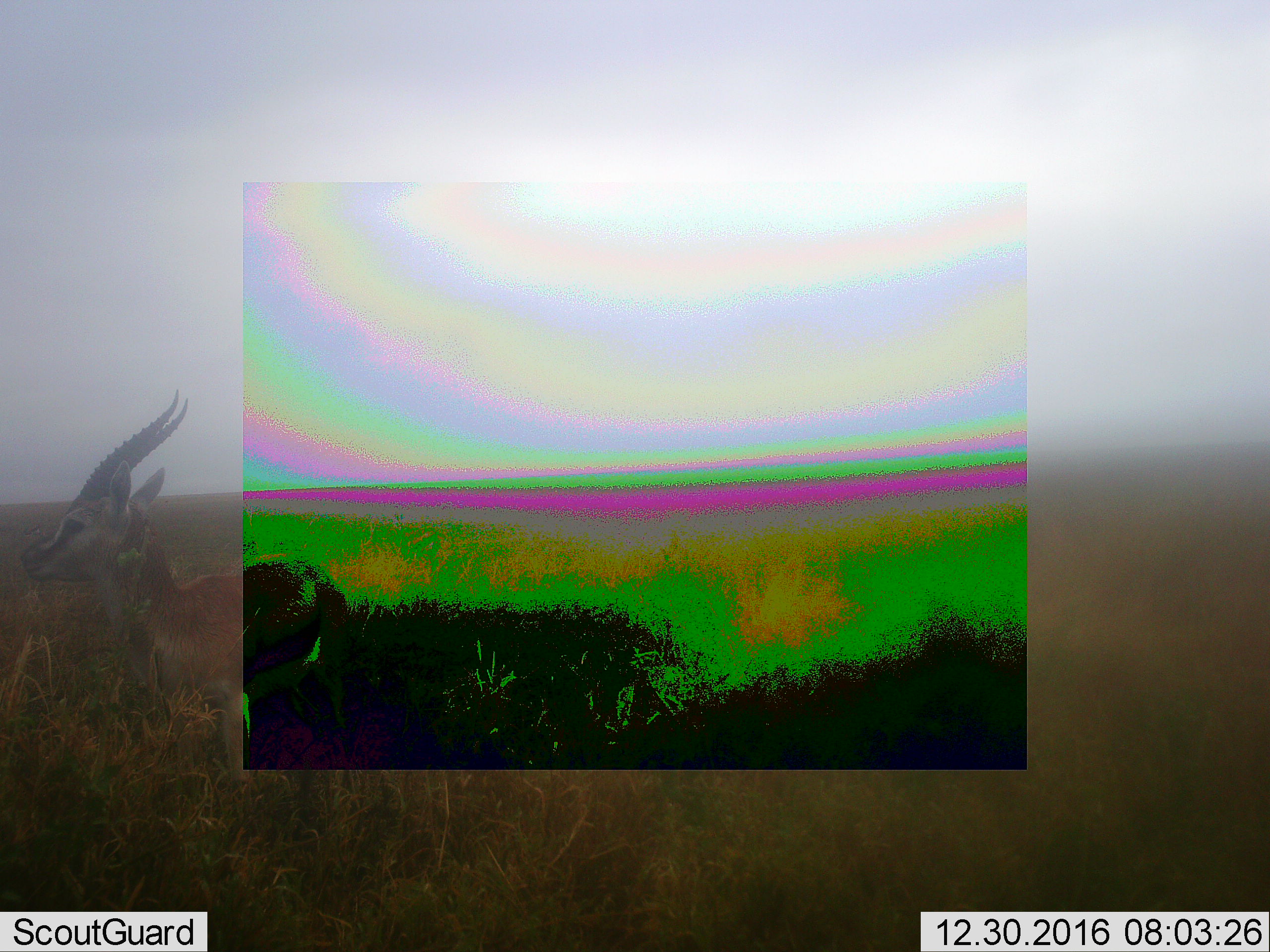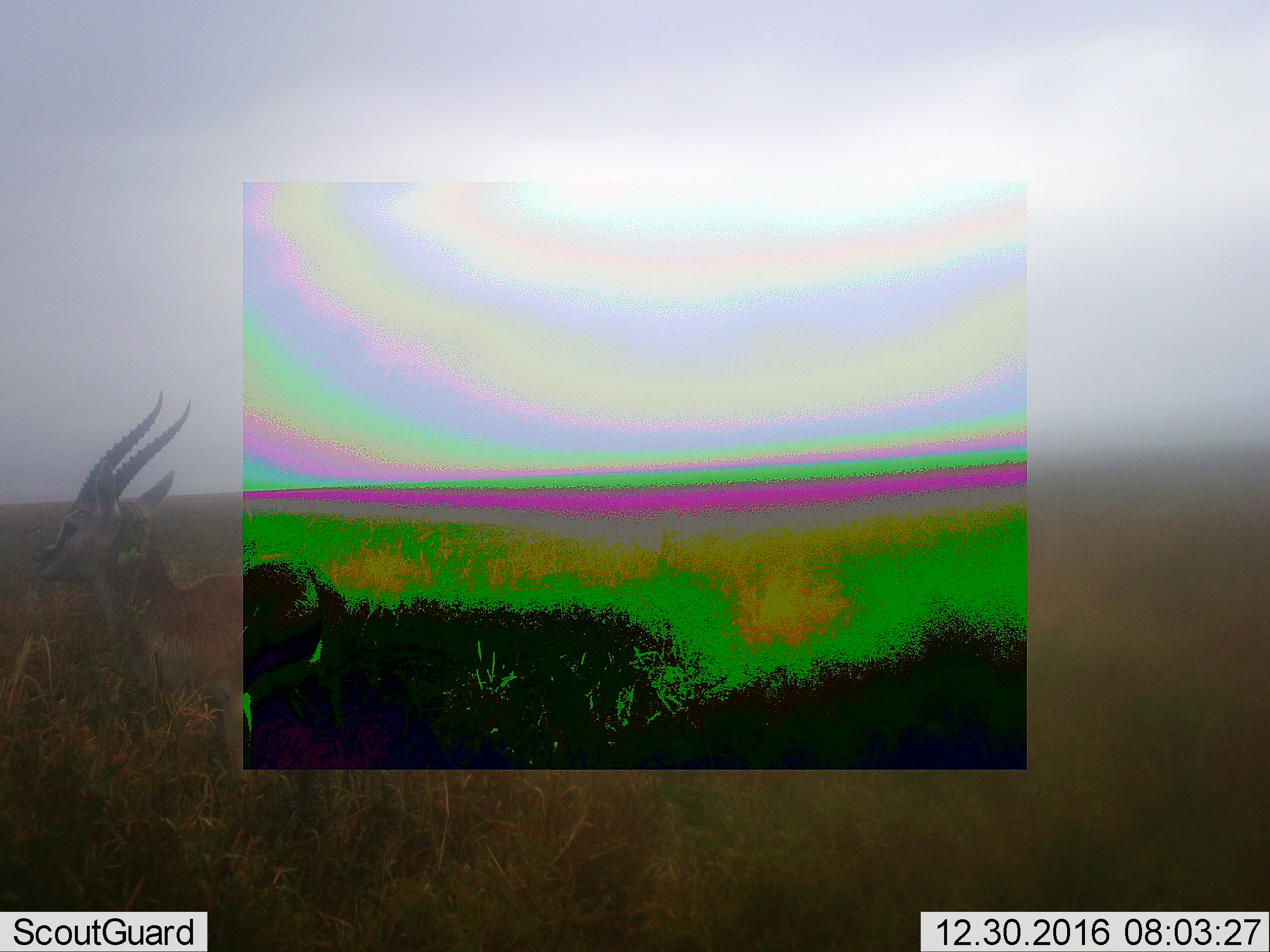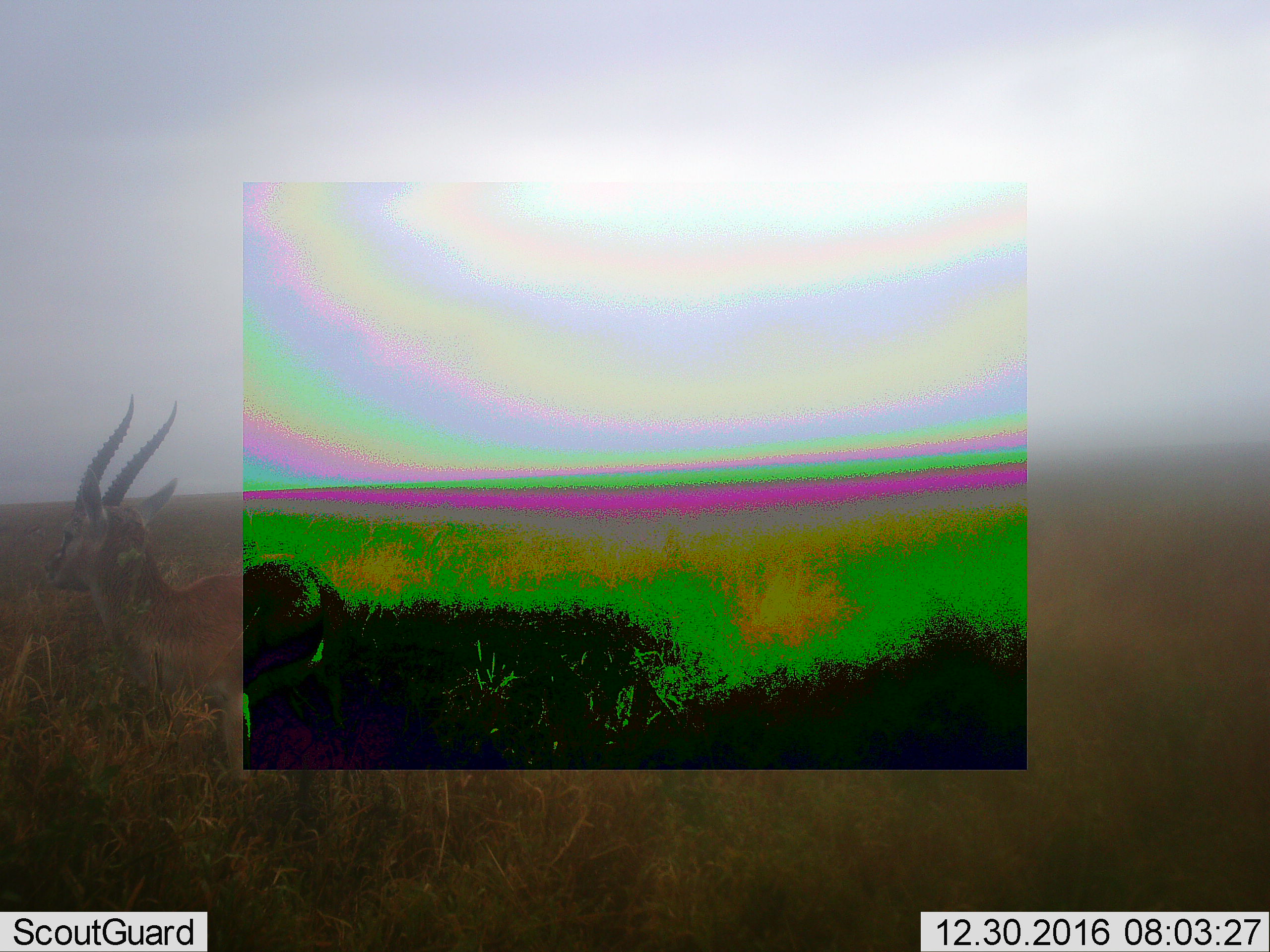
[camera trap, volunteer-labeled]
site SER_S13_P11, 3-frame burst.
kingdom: Animalia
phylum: Chordata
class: Mammalia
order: Artiodactyla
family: Bovidae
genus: Eudorcas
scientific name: Eudorcas thomsonii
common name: thomson's gazelle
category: gazellethomsons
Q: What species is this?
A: Gazellethomsons (thomson's gazelle) (Eudorcas thomsonii).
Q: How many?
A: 1.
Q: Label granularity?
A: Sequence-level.